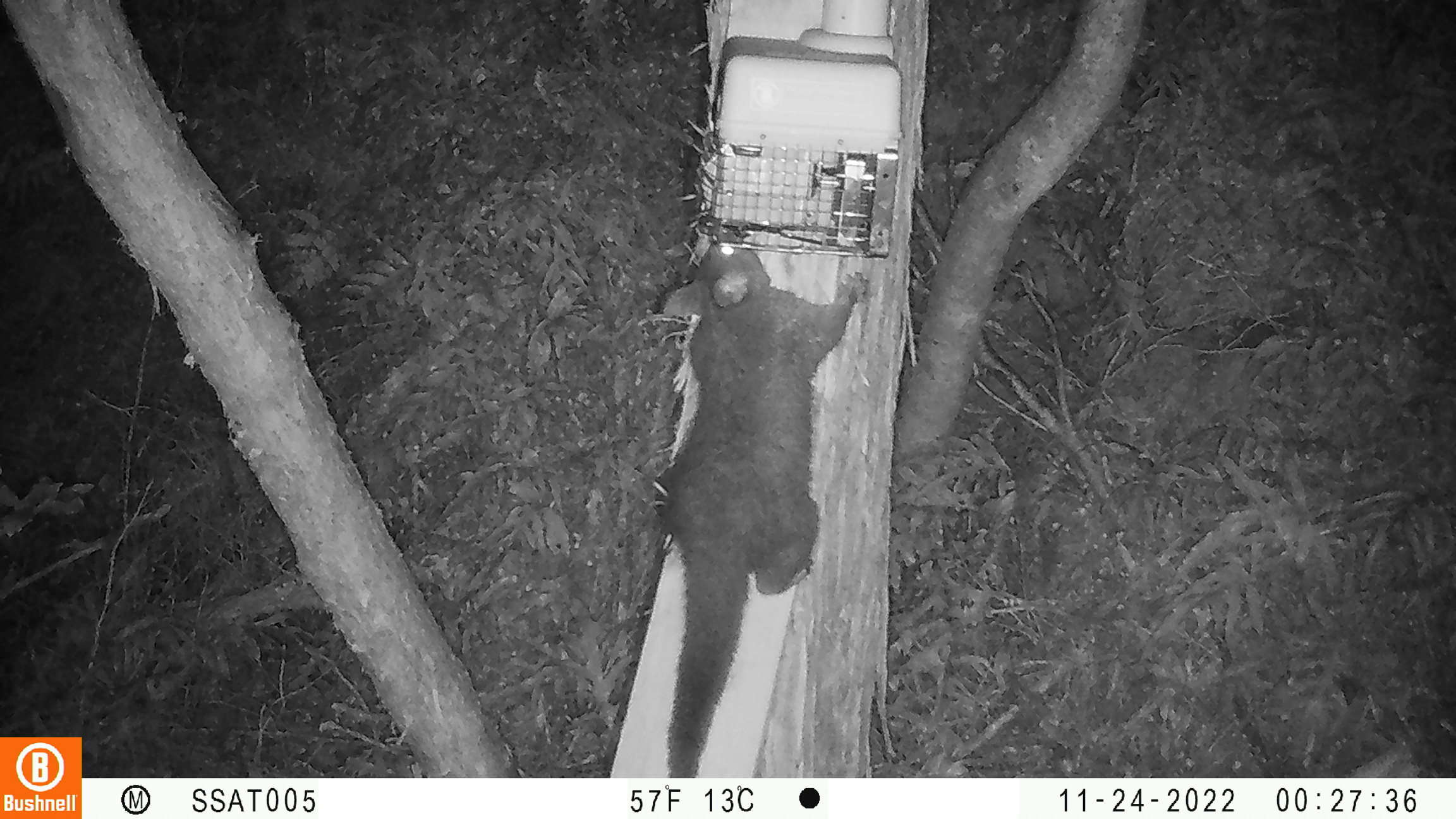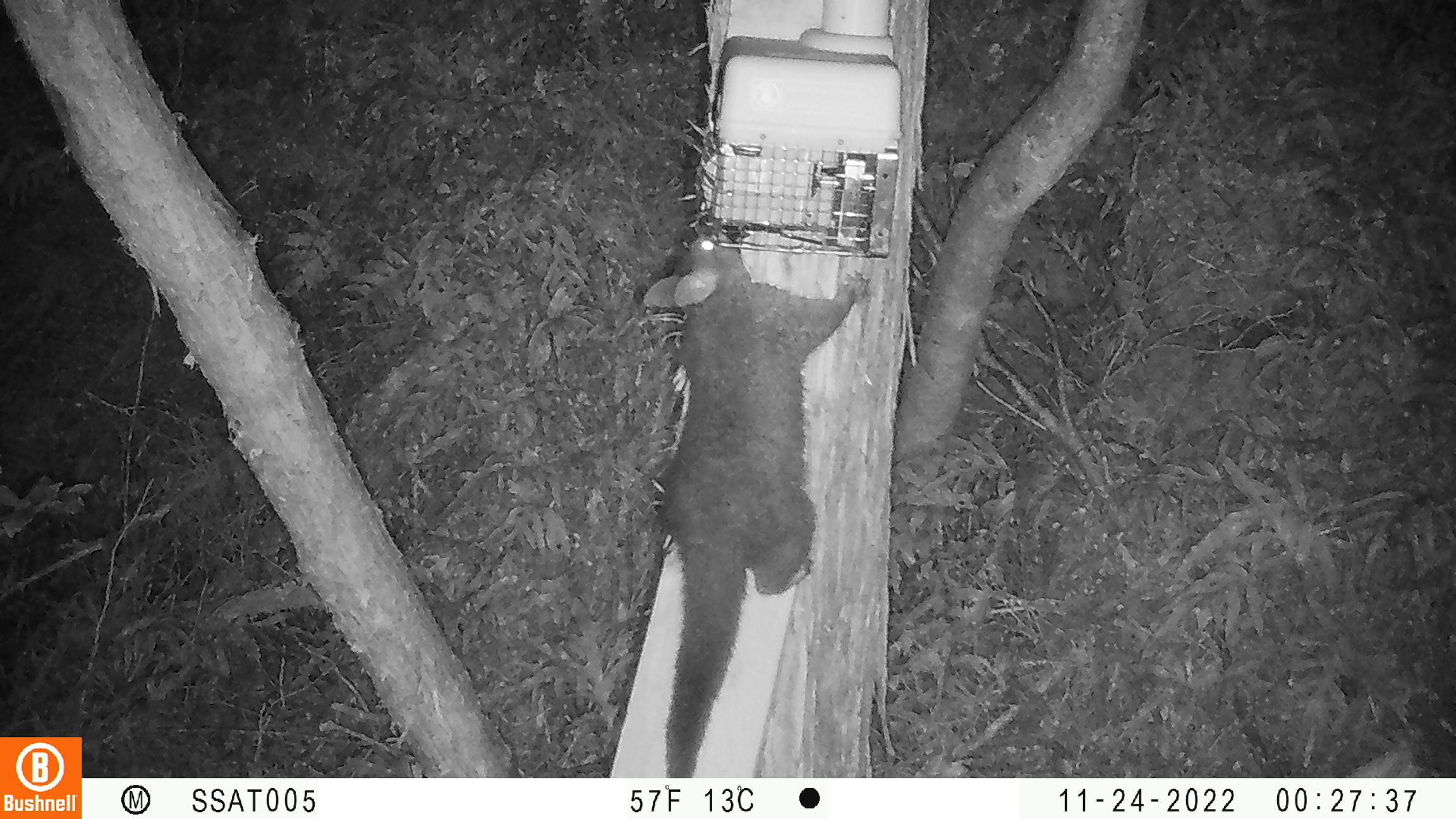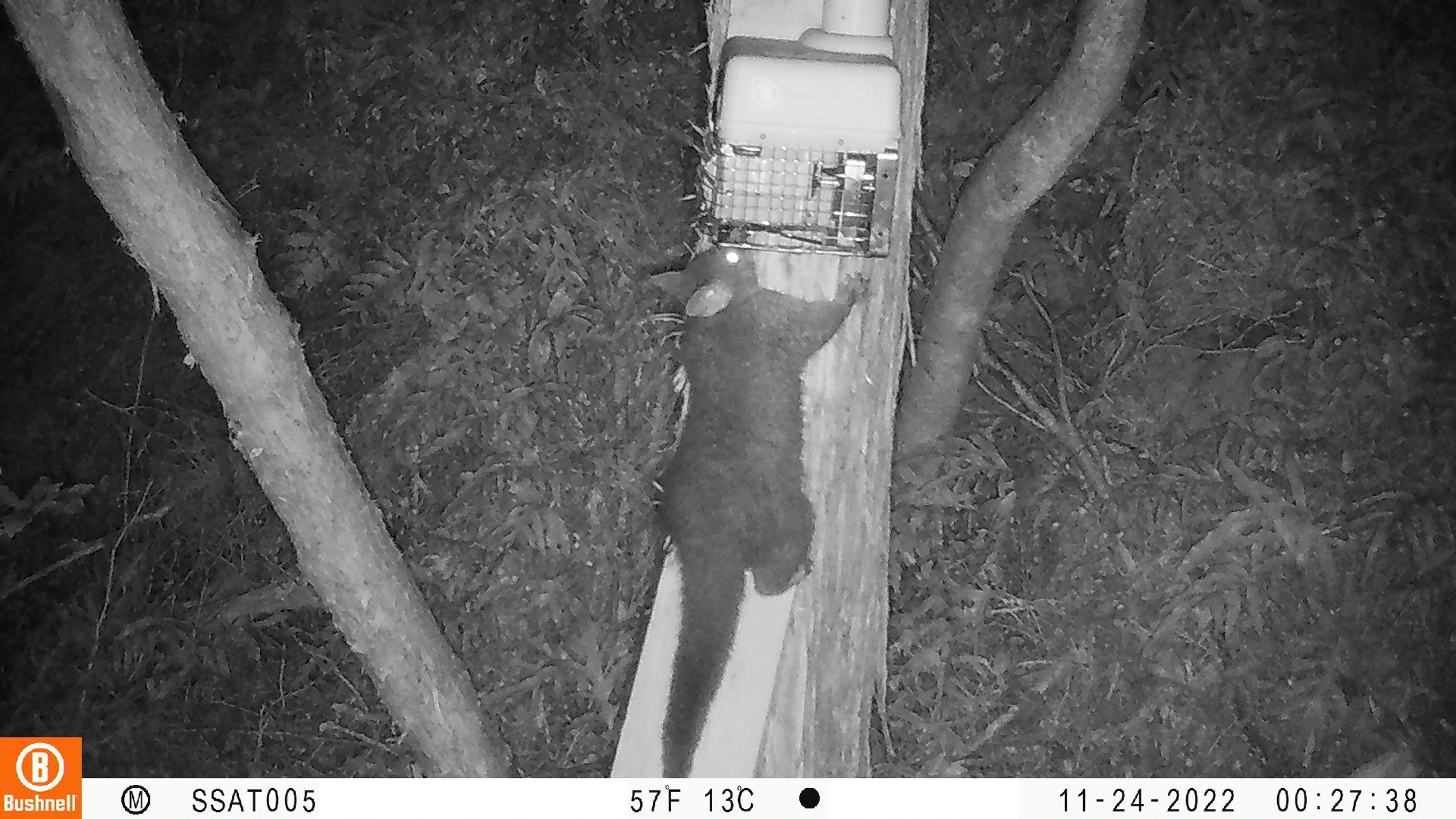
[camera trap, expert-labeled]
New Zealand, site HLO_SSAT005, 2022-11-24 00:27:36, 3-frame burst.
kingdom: Animalia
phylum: Chordata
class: Mammalia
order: Diprotodontia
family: Phalangeridae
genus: Trichosurus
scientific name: Trichosurus vulpecula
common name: common brushtail possum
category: possum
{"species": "possum (common brushtail possum) (Trichosurus vulpecula)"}